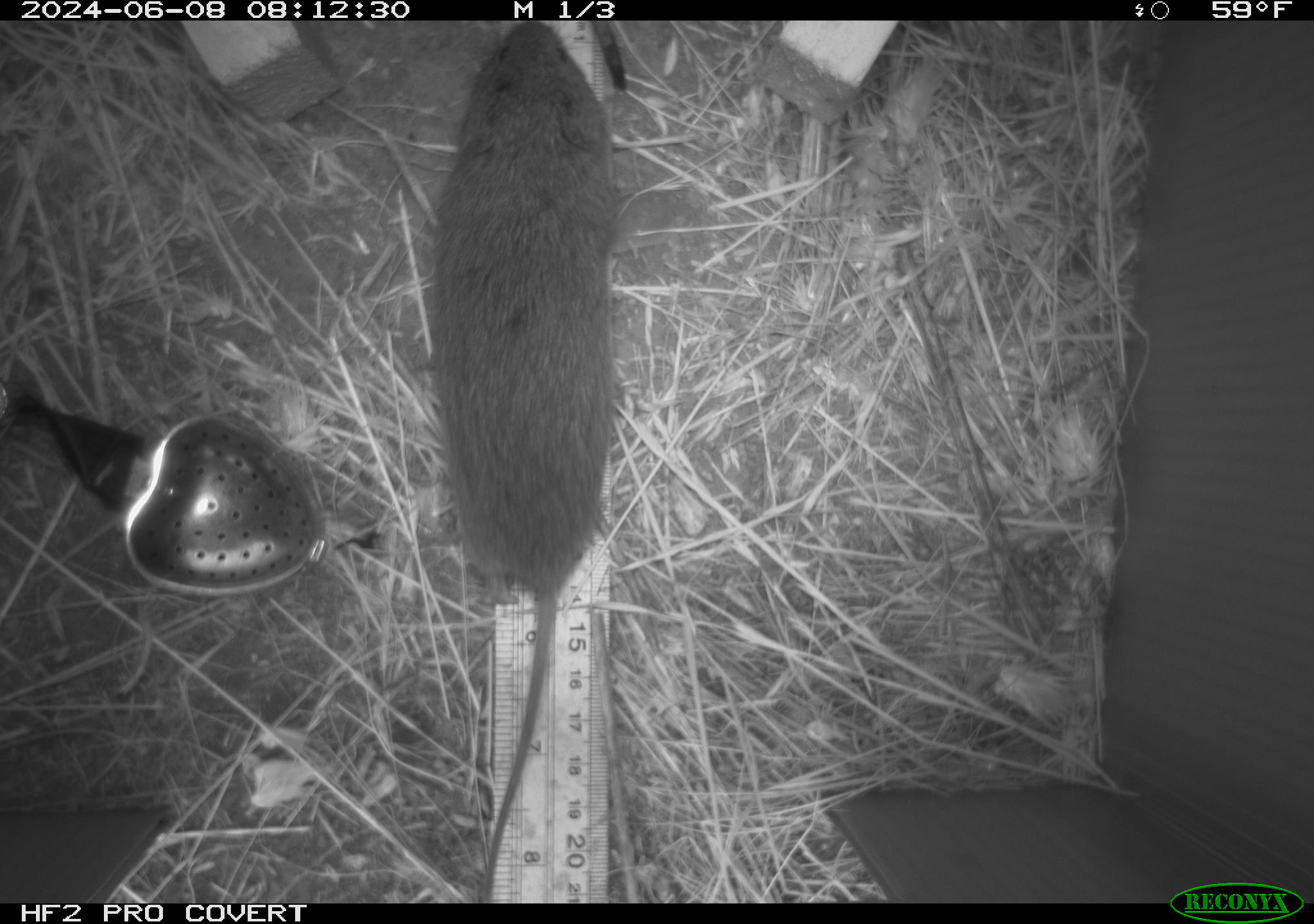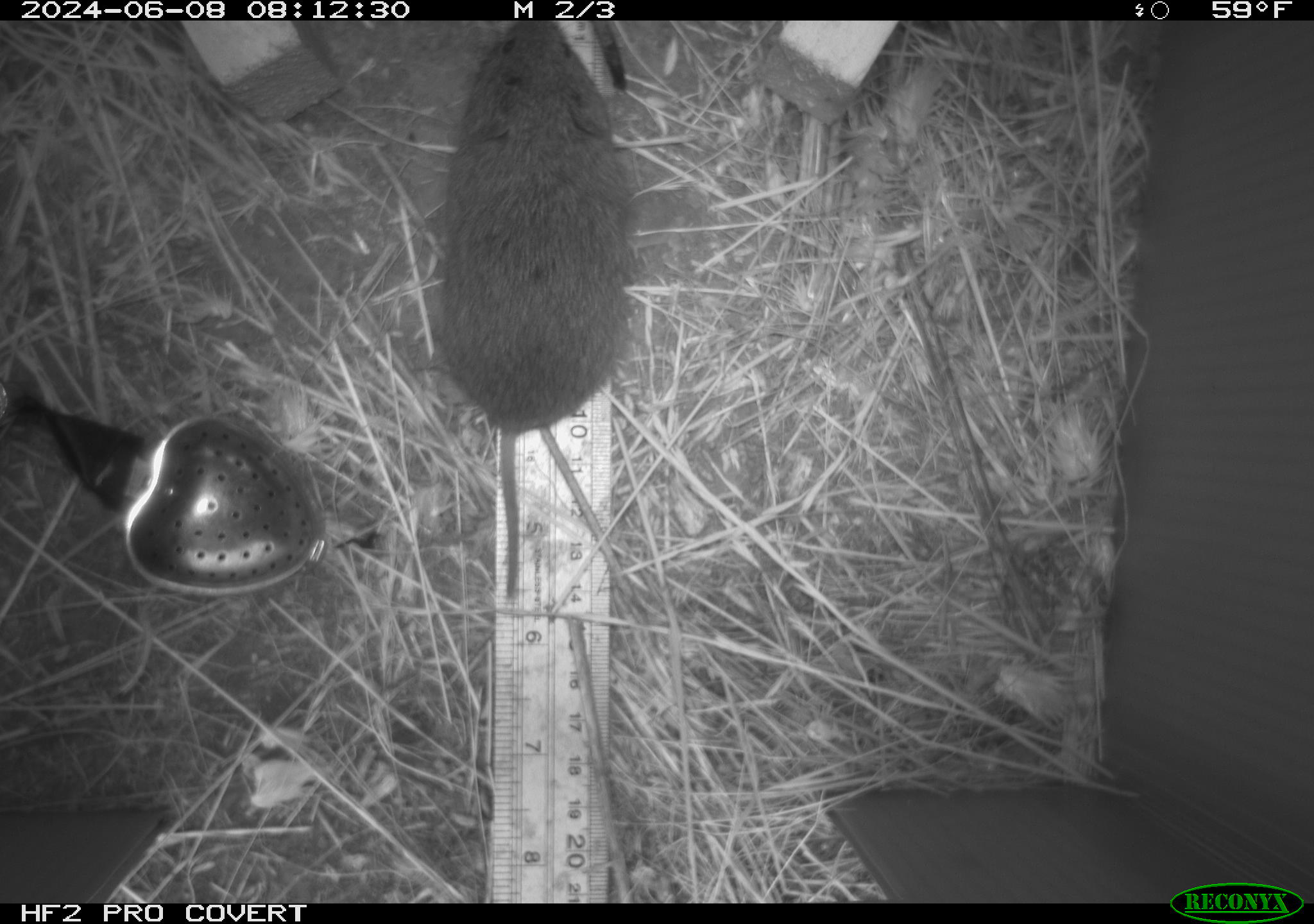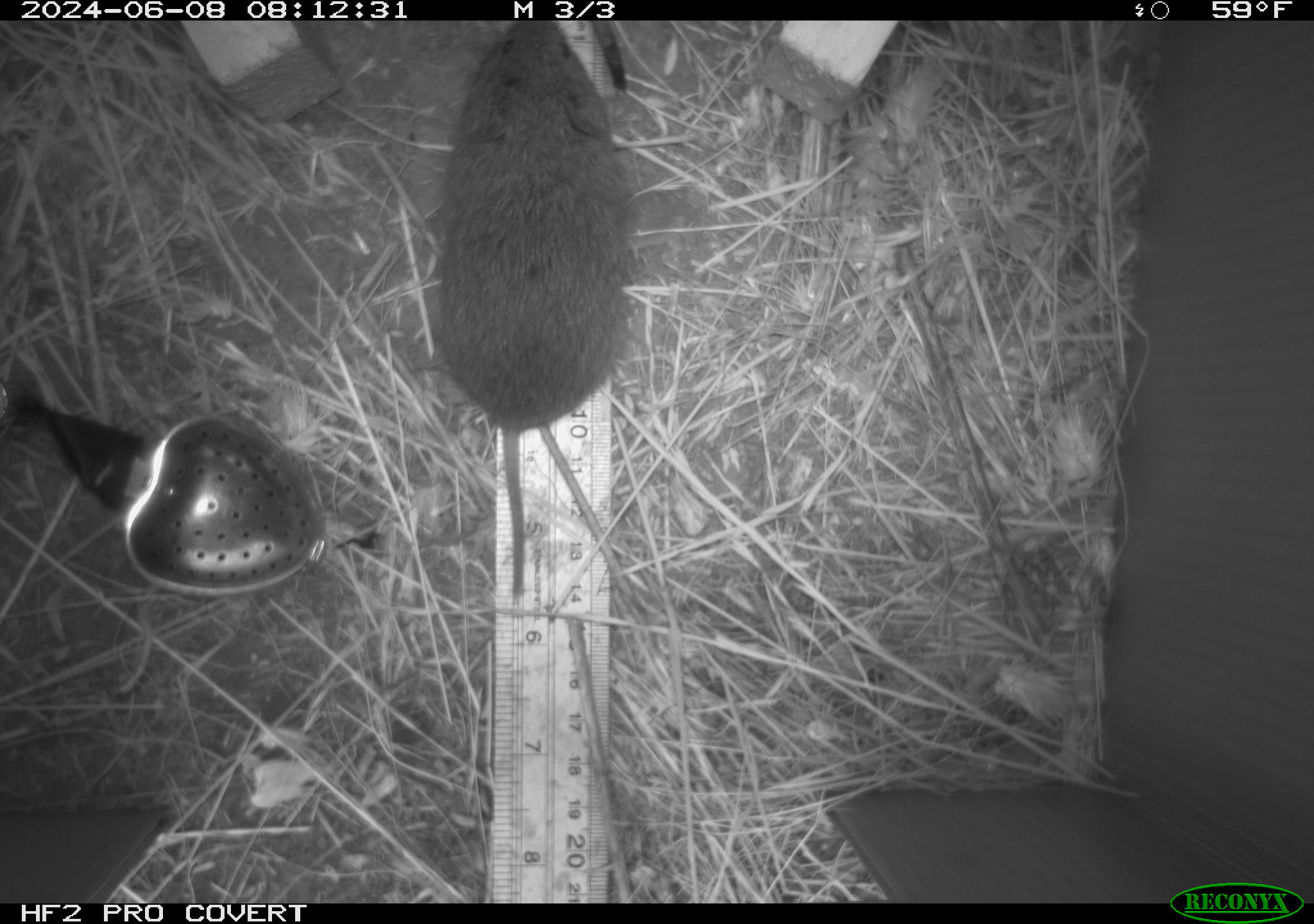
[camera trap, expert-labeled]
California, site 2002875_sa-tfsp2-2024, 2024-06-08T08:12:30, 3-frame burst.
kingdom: Animalia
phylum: Chordata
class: Mammalia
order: Rodentia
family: Cricetidae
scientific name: Arvicolinae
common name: voles, lemmings, and muskrats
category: arvicolinae subfamily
Arvicolinae subfamily (voles, lemmings, and muskrats) (Arvicolinae).